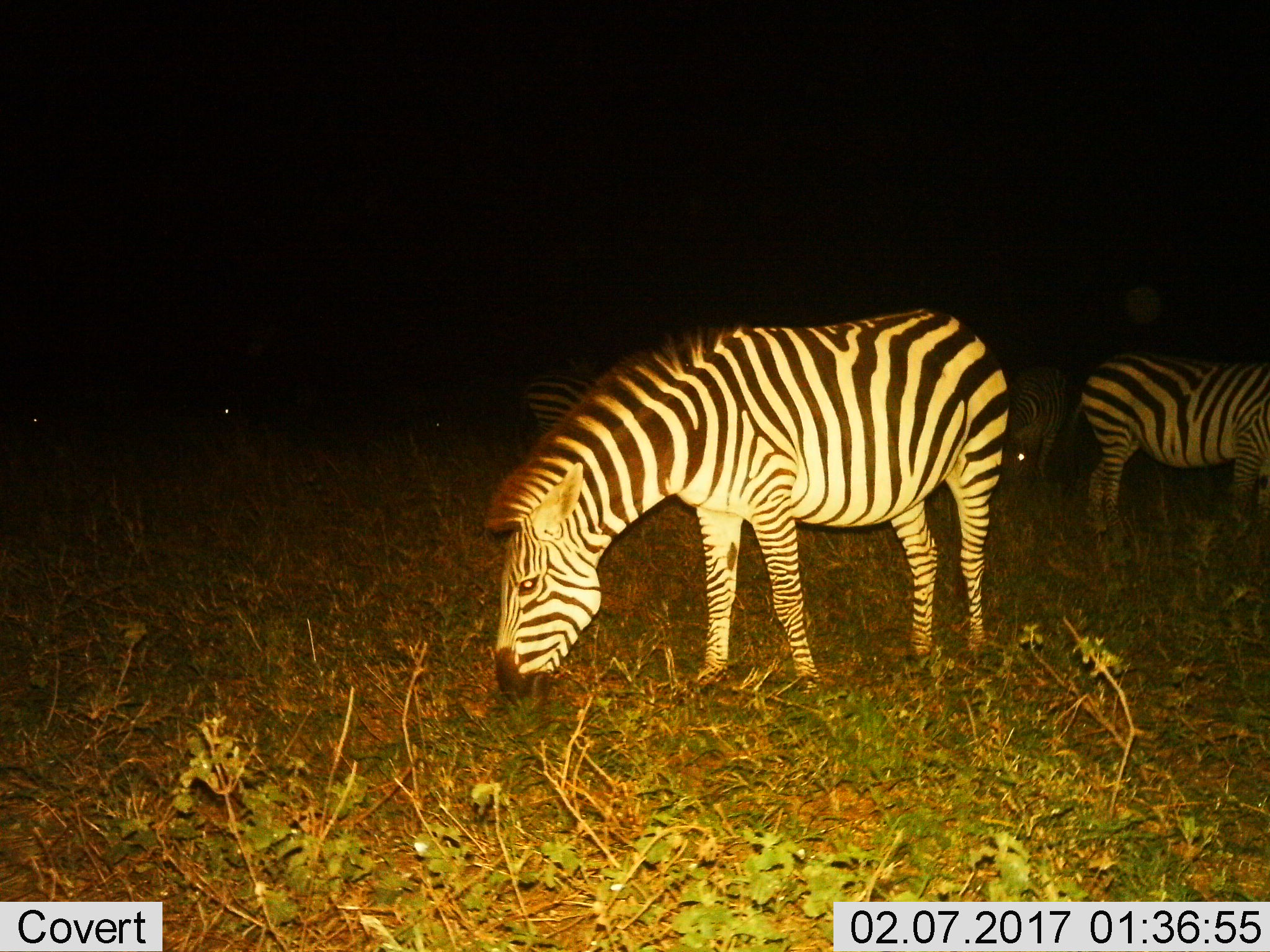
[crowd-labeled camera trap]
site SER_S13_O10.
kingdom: Animalia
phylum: Chordata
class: Mammalia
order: Perissodactyla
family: Equidae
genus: Equus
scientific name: Equus quagga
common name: plains zebra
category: zebraplains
Zebraplains (plains zebra) (Equus quagga), count 4. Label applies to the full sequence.